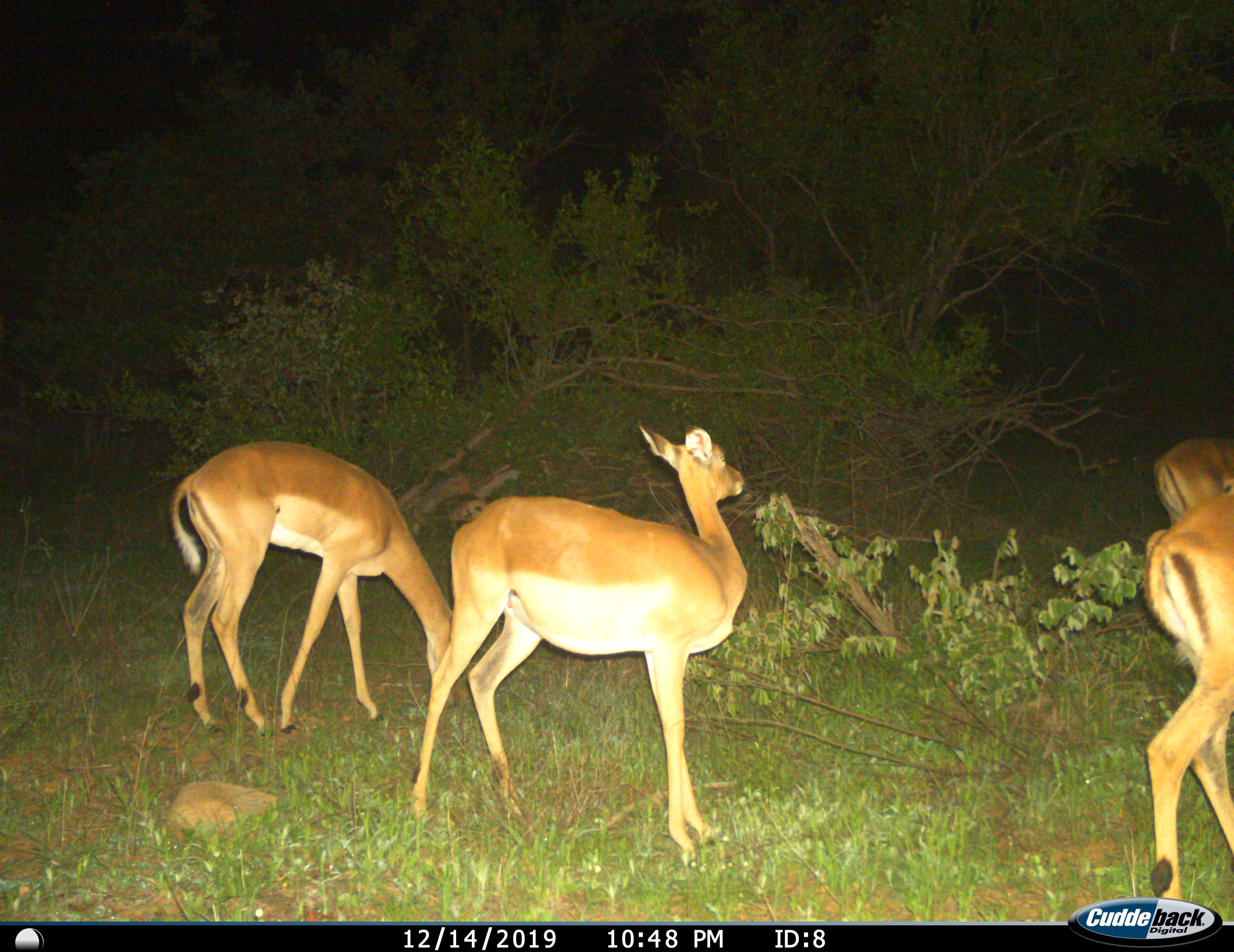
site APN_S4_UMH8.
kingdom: Animalia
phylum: Chordata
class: Mammalia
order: Artiodactyla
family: Bovidae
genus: Aepyceros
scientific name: Aepyceros melampus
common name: impala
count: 4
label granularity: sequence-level